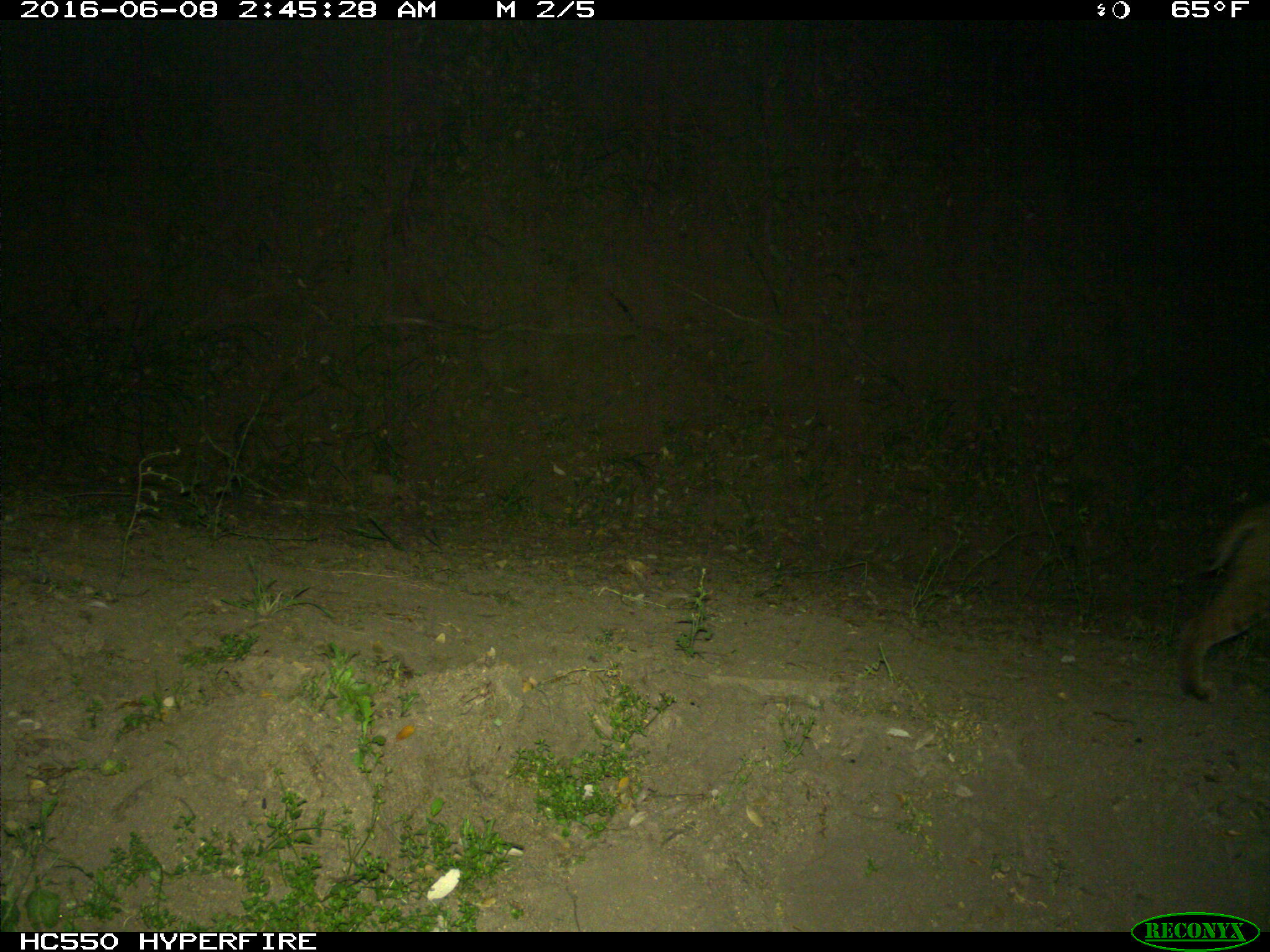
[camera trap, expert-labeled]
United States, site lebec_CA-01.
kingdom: Animalia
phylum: Chordata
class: Mammalia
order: Carnivora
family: Felidae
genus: Lynx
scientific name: Lynx rufus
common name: bobcat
Lynx rufus (bobcat).